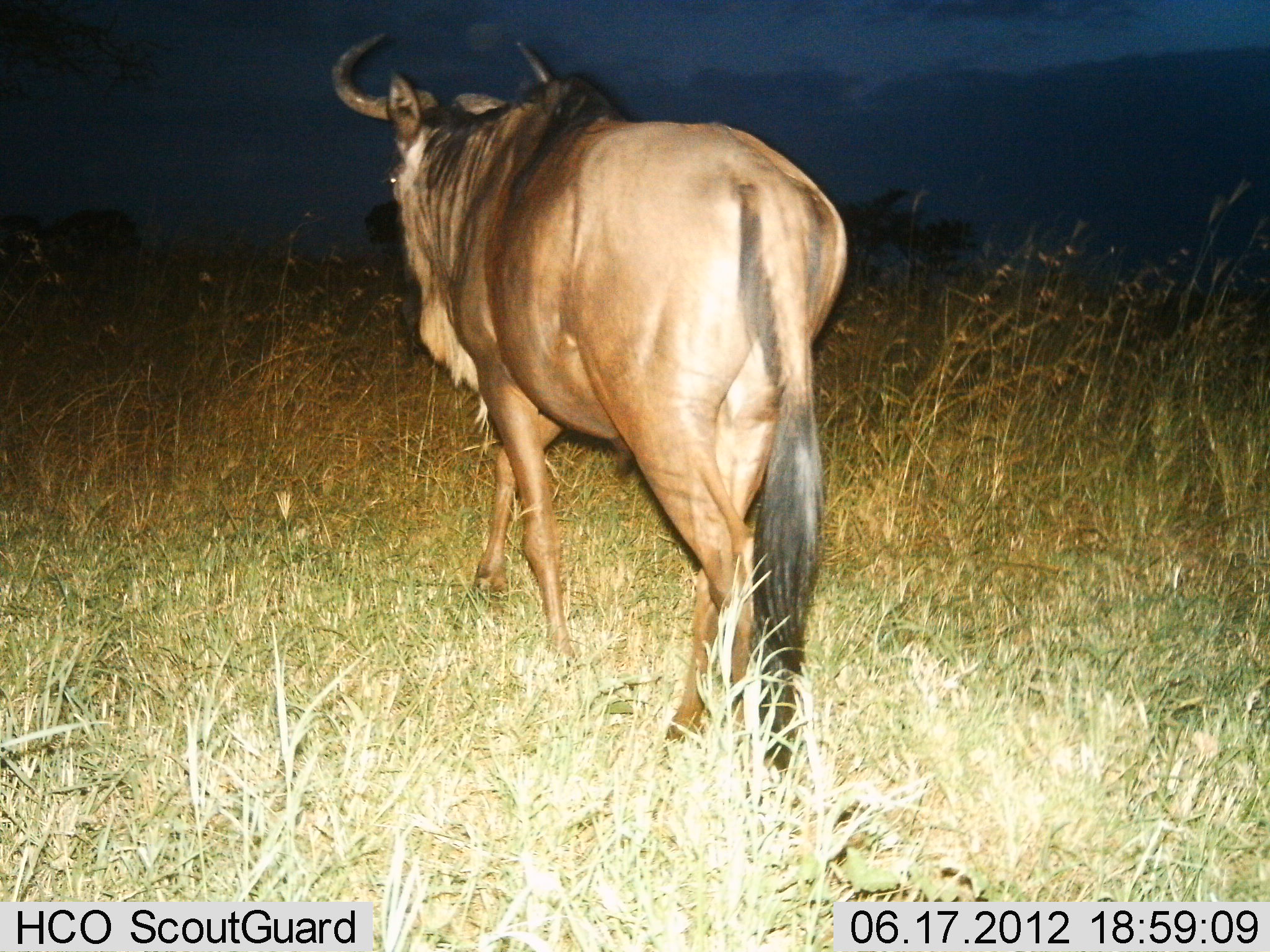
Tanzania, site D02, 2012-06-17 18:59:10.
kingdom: Animalia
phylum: Chordata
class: Mammalia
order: Artiodactyla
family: Bovidae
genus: Connochaetes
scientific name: Connochaetes taurinus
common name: blue wildebeest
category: wildebeest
Wildebeest (blue wildebeest) (Connochaetes taurinus), count 1. Behavior (volunteer vote fractions): standing 10%, resting 0%, moving 90%, interacting 0%. Young present (vote fraction): 0%. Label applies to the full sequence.